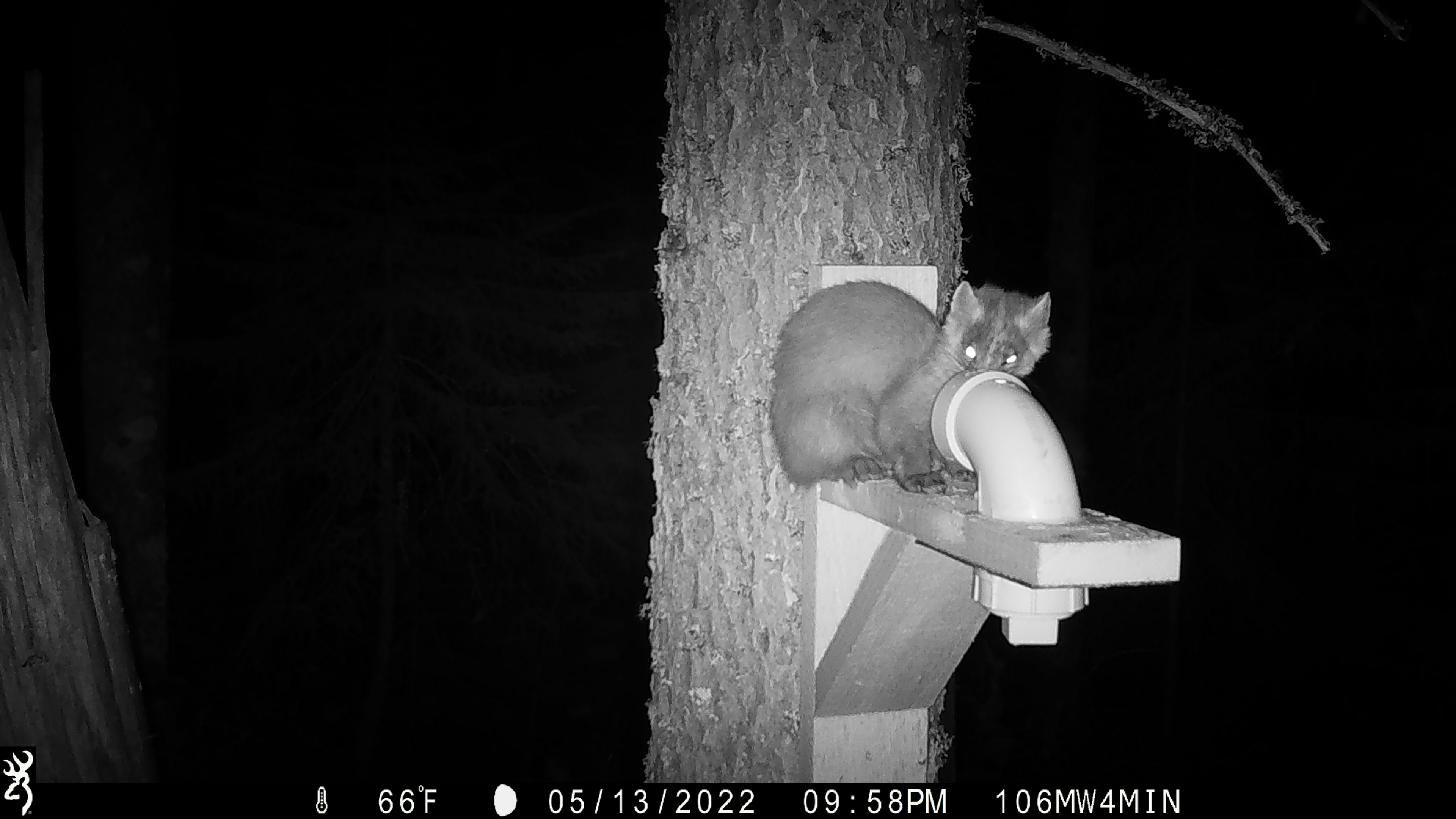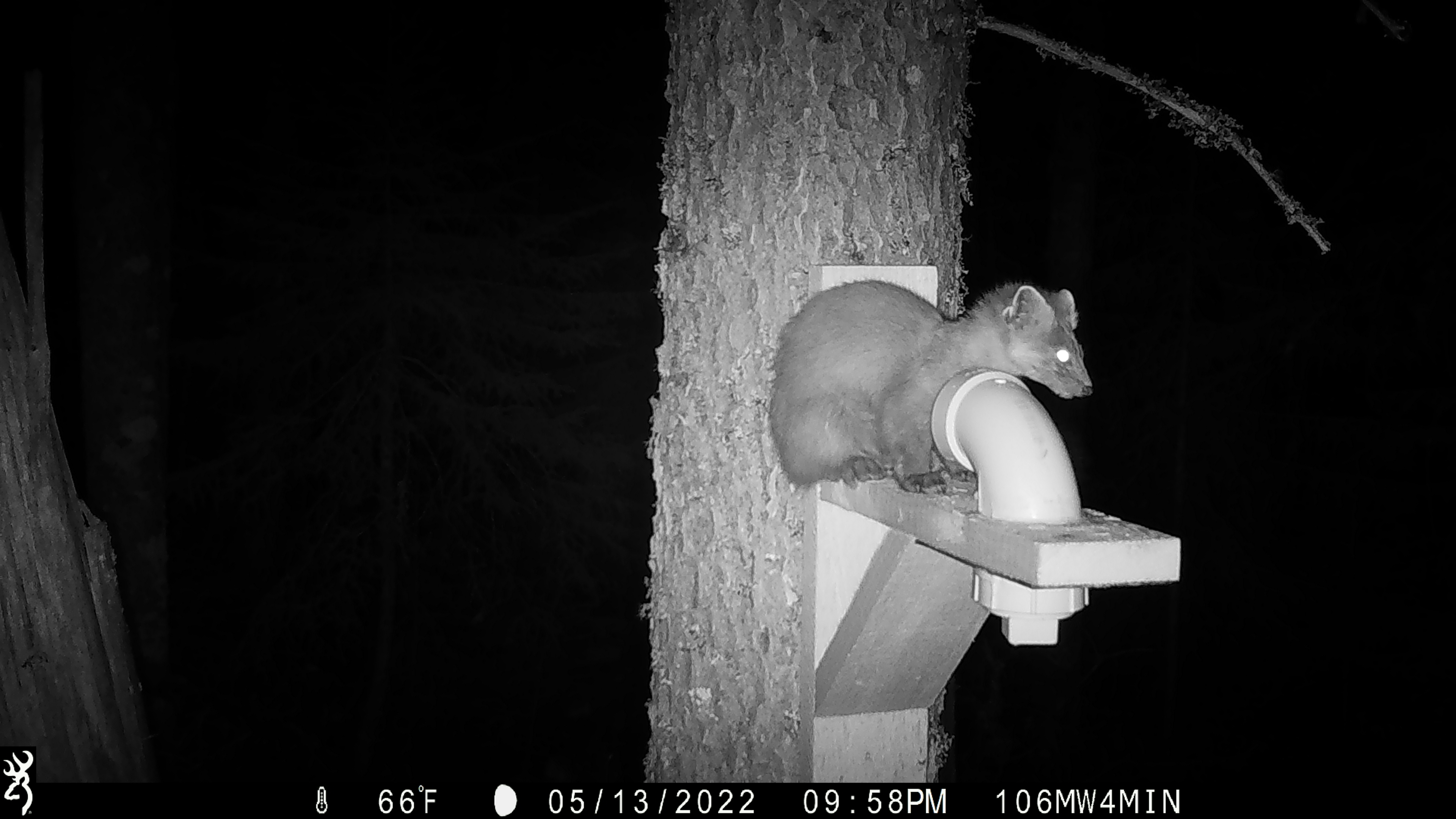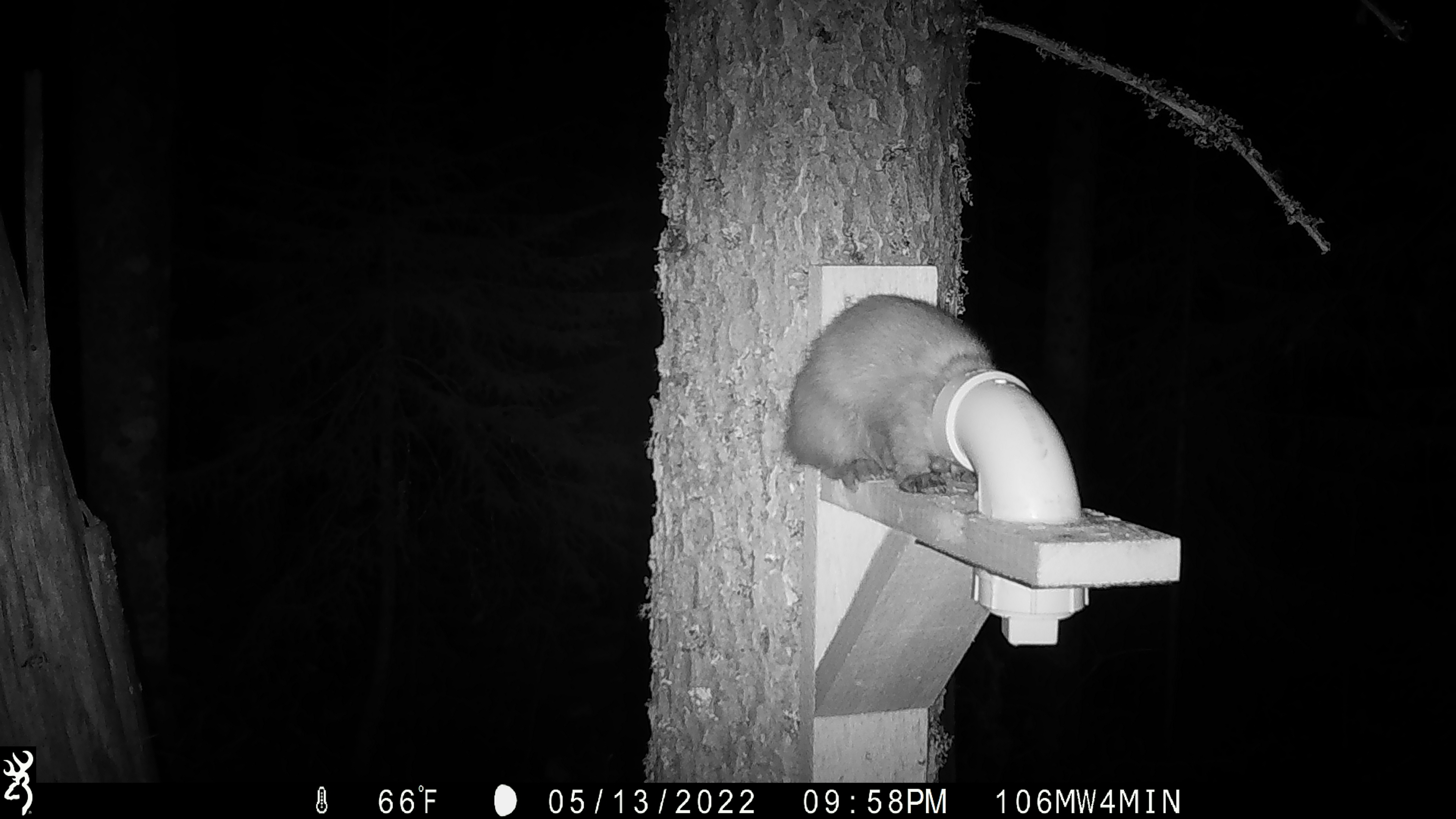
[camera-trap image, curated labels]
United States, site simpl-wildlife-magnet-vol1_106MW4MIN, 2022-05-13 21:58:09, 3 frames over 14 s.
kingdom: Animalia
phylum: Chordata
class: Mammalia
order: Carnivora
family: Mustelidae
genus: Martes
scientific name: Martes americana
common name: american marten